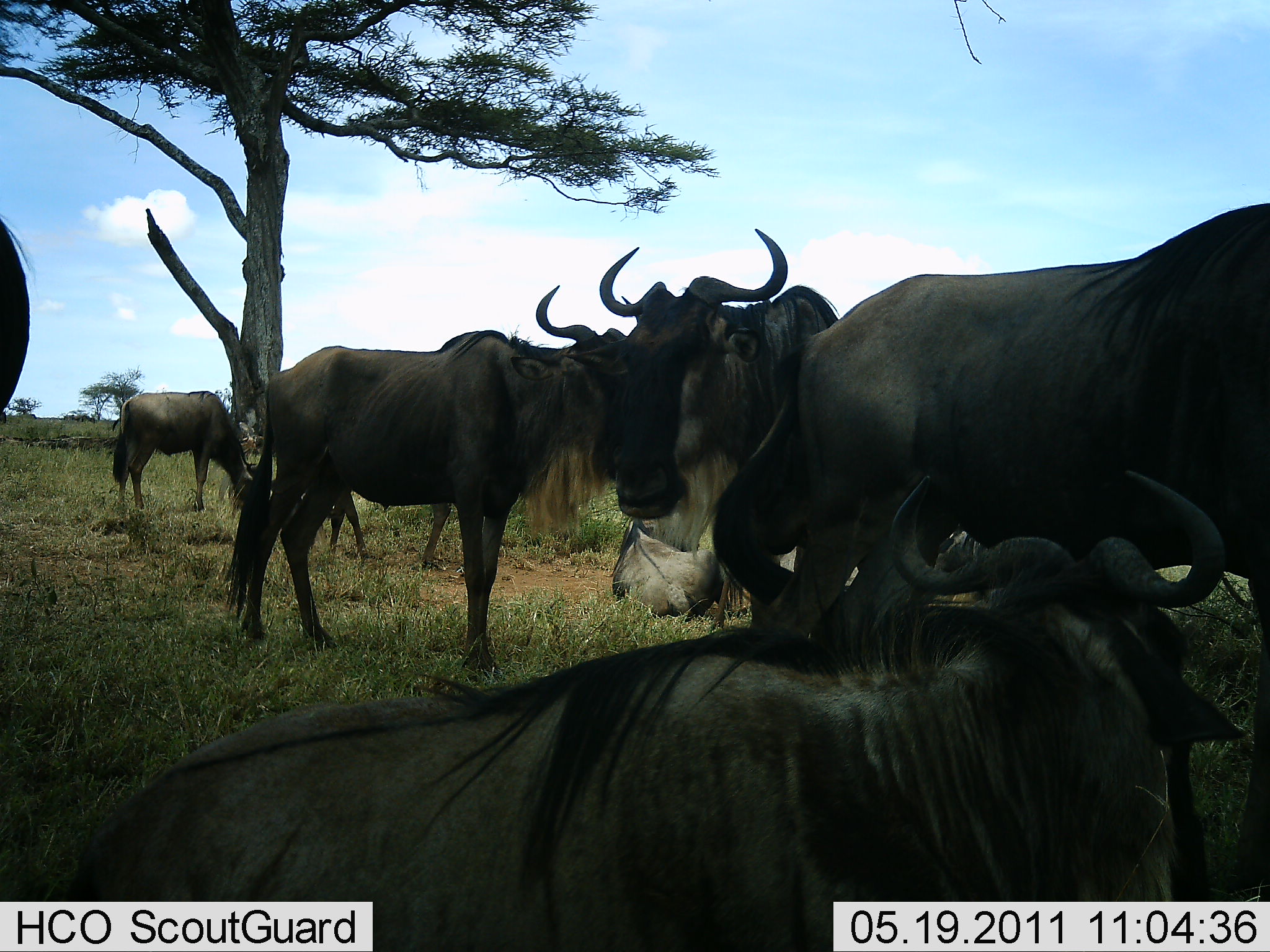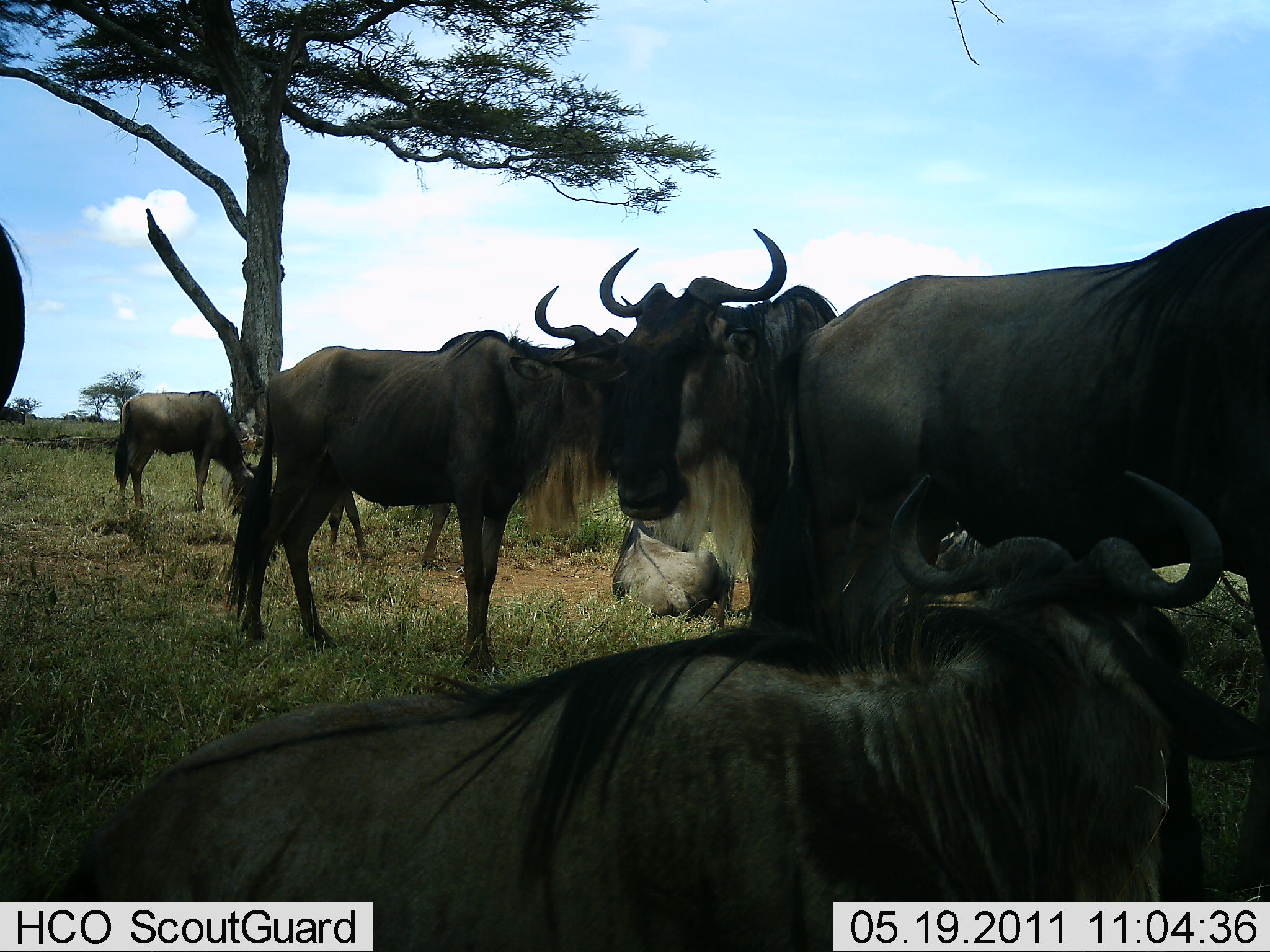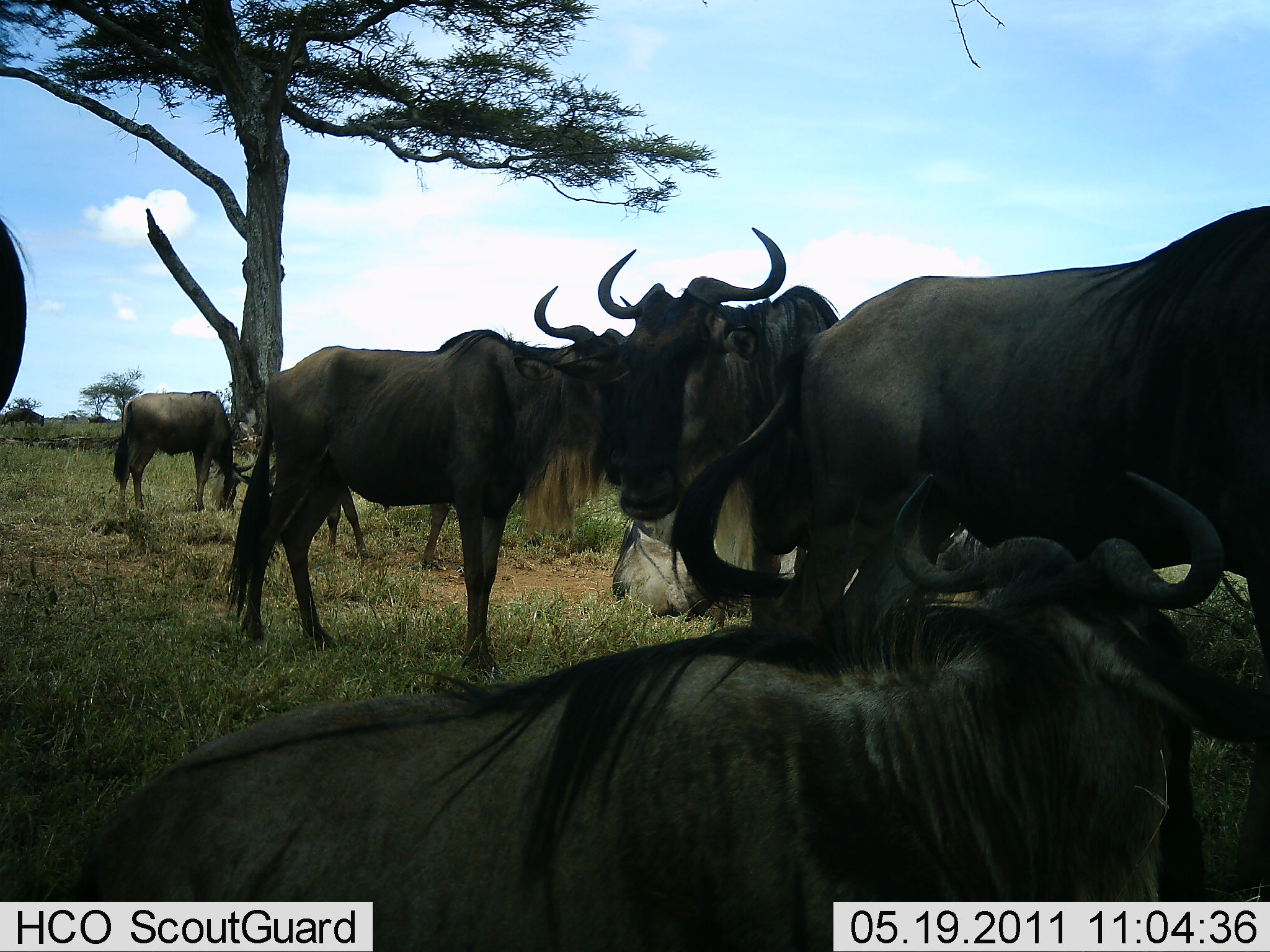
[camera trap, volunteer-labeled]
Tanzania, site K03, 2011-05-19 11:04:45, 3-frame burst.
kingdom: Animalia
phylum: Chordata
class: Mammalia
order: Artiodactyla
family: Bovidae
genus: Connochaetes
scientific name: Connochaetes taurinus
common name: blue wildebeest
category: wildebeest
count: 7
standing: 85%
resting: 85%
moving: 23%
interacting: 23%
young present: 8%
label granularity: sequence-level